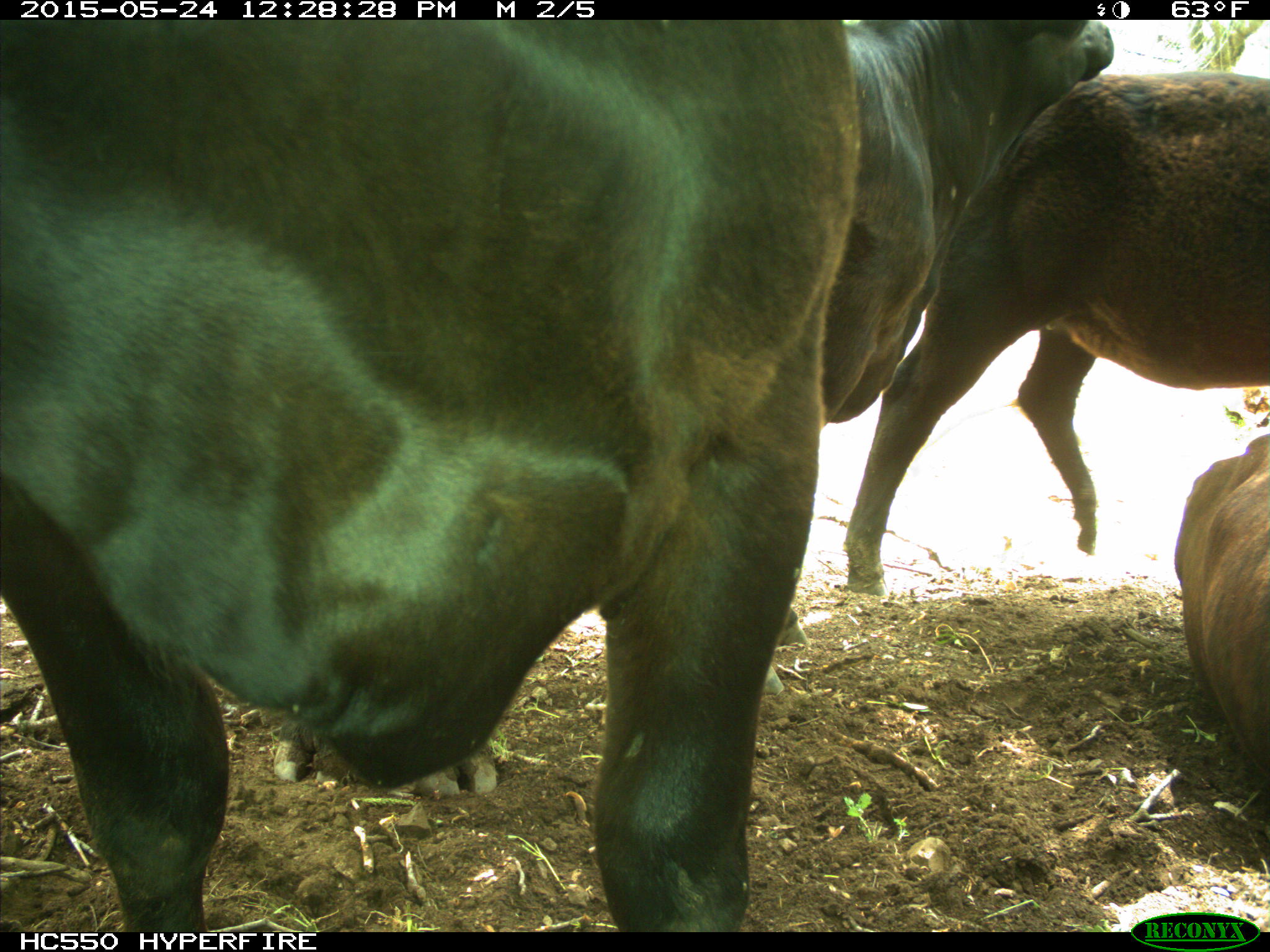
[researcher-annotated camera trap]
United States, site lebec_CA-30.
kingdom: Animalia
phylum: Chordata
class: Mammalia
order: Artiodactyla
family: Bovidae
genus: Bos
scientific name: Bos taurus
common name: domestic cow